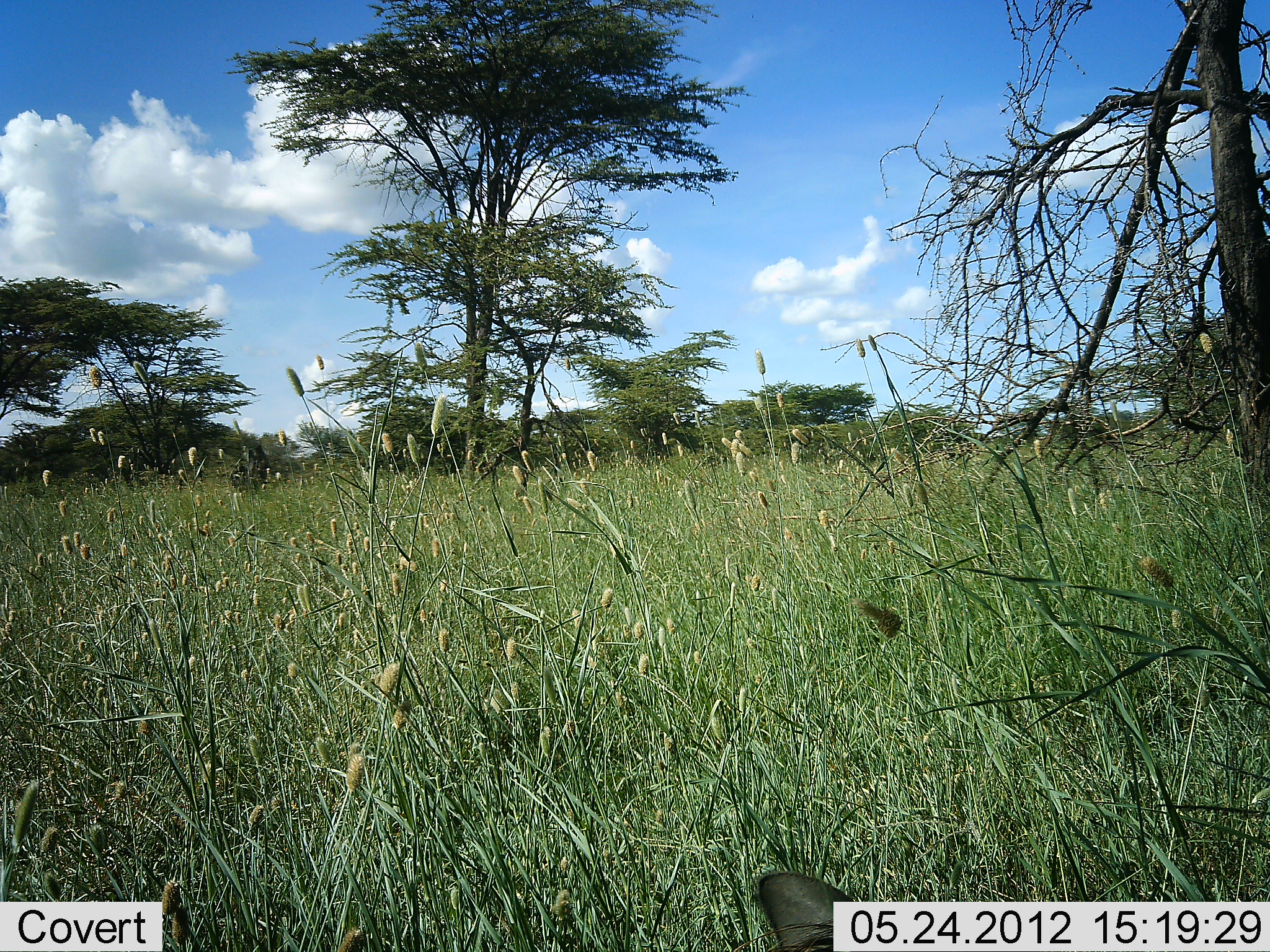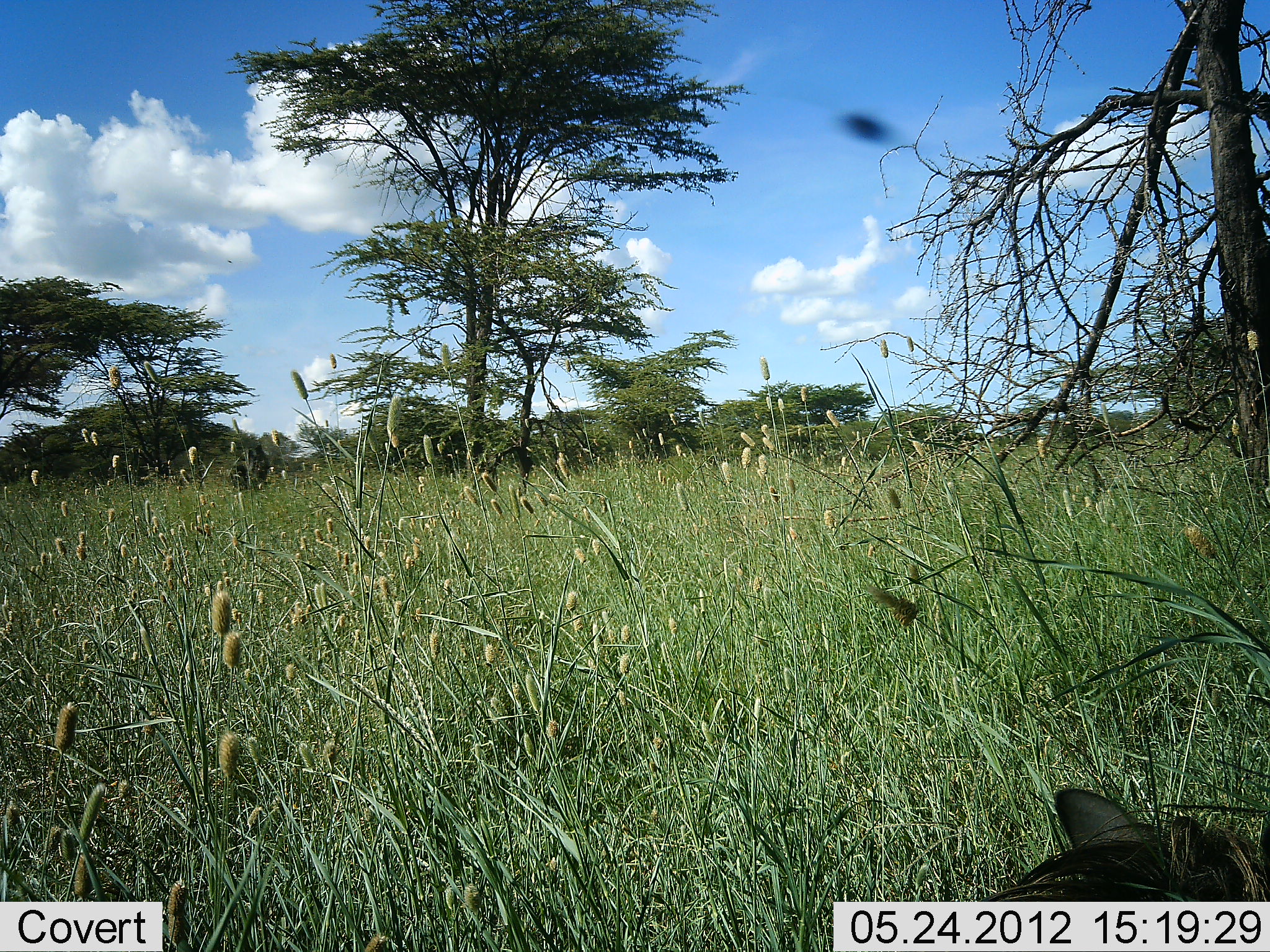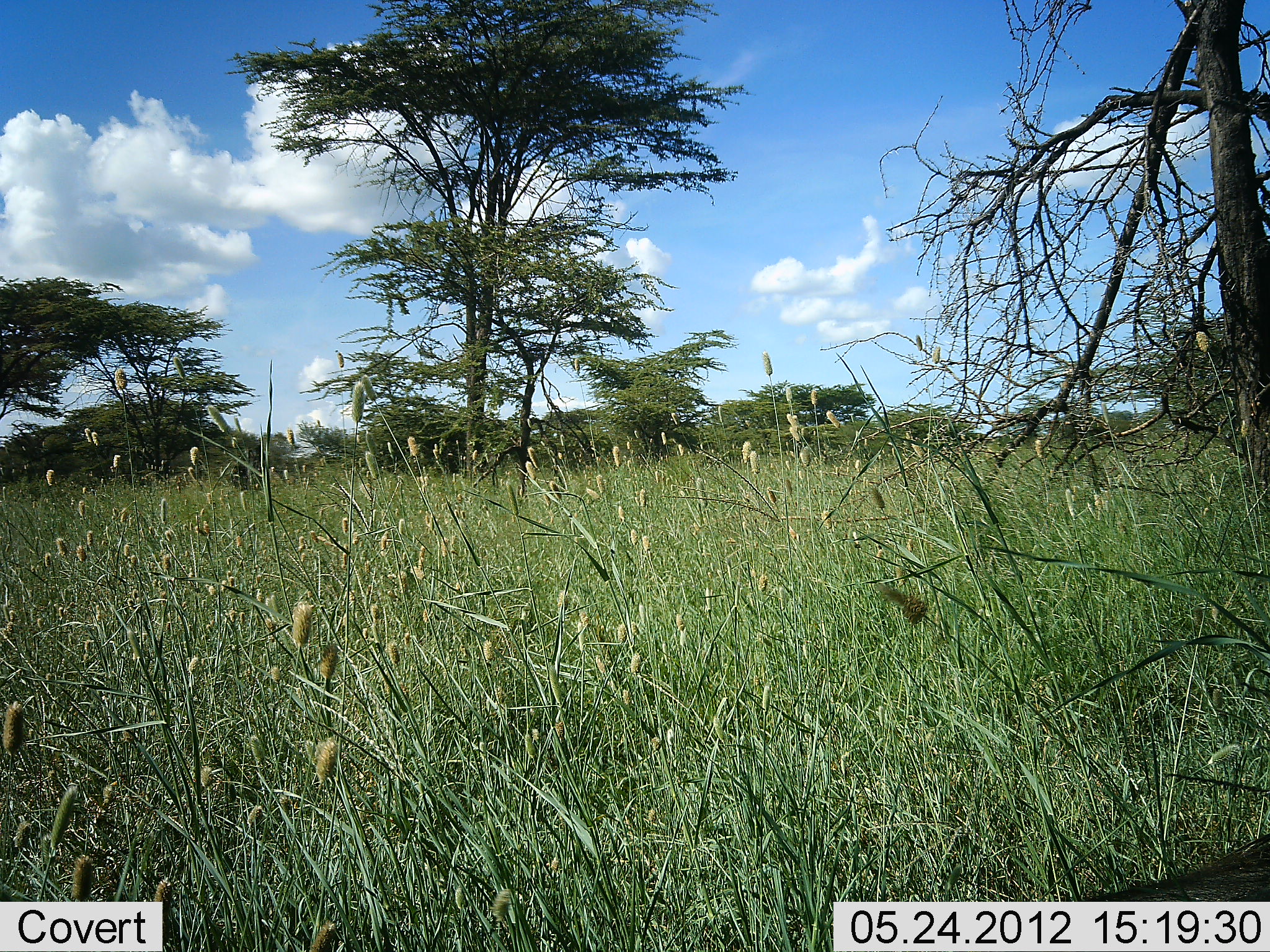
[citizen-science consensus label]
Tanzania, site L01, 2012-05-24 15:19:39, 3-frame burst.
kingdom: Animalia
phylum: Chordata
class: Mammalia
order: Artiodactyla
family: Suidae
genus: Phacochoerus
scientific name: Phacochoerus africanus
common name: warthog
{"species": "warthog (Phacochoerus africanus)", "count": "1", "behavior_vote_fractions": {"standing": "10%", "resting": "0%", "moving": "90%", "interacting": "0%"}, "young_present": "0%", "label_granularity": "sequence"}